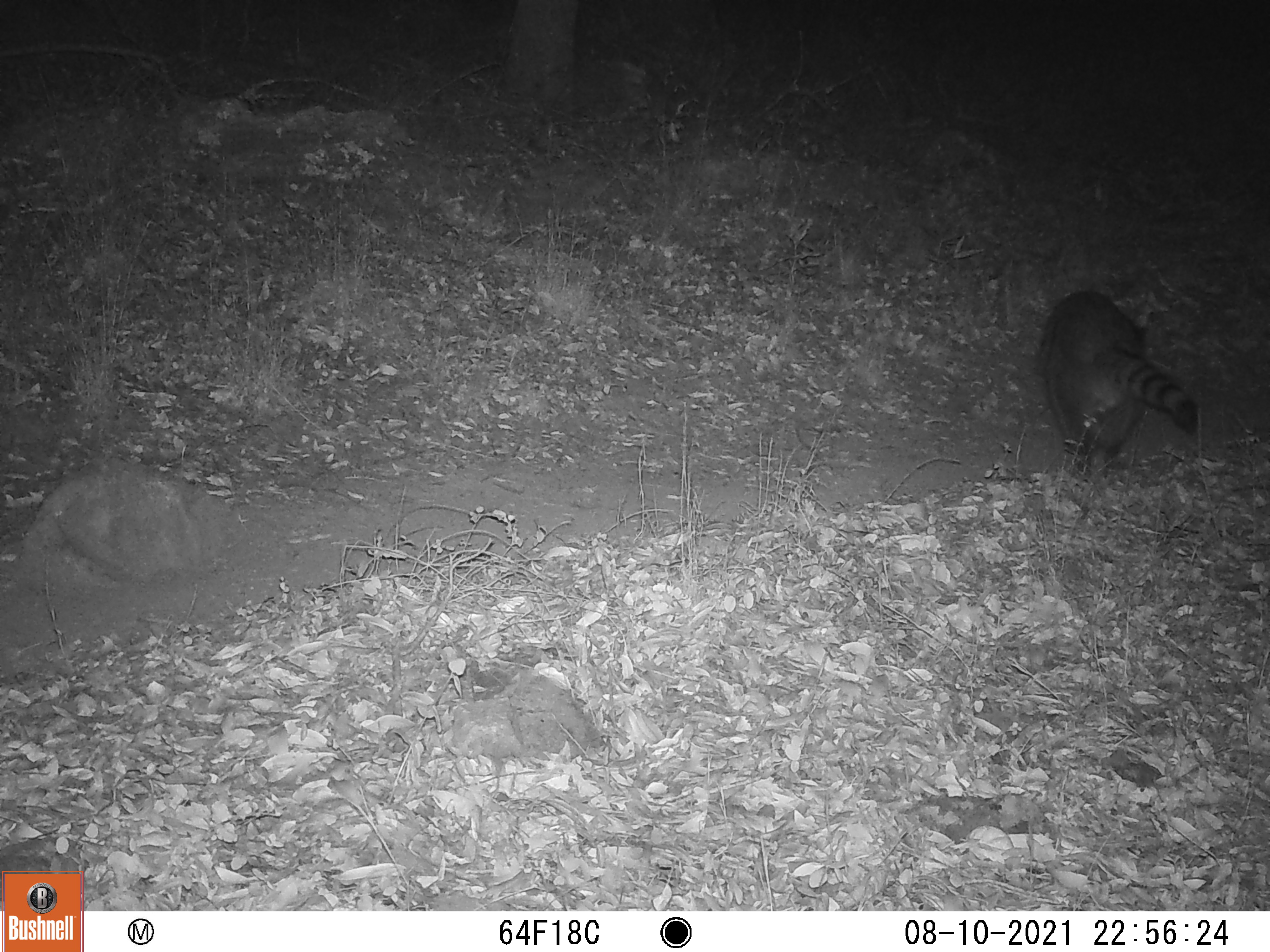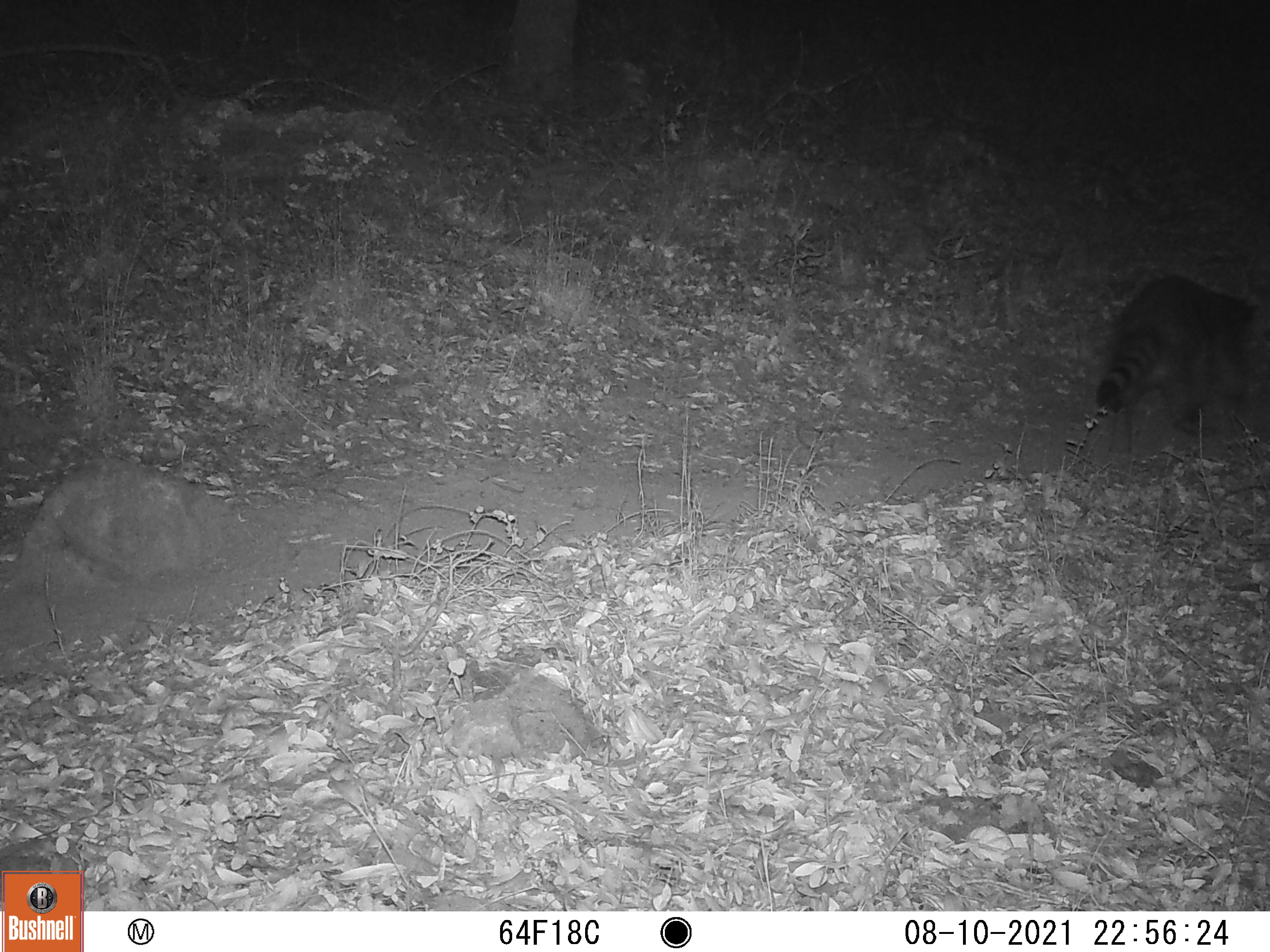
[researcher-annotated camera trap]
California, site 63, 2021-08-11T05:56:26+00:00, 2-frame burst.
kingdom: Animalia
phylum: Chordata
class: Mammalia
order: Carnivora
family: Procyonidae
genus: Procyon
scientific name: Procyon lotor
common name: raccoon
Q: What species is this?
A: Raccoon (Procyon lotor).